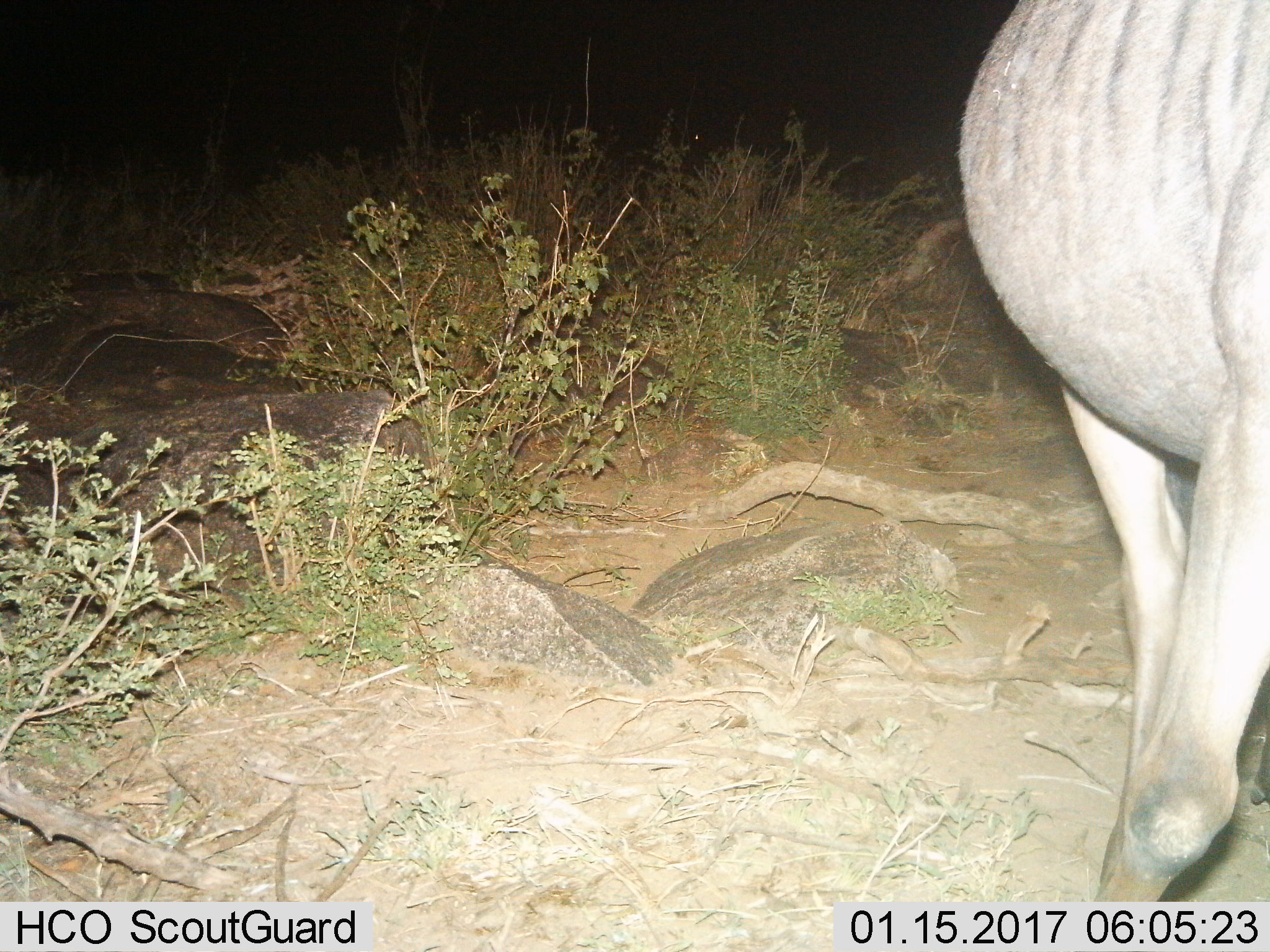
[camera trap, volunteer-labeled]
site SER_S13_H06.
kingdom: Animalia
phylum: Chordata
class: Mammalia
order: Artiodactyla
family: Bovidae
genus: Connochaetes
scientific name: Connochaetes taurinus taurinus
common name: blue wildebeest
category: wildebeestblue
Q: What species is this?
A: Wildebeestblue (blue wildebeest) (Connochaetes taurinus taurinus).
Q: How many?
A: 1.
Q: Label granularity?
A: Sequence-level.